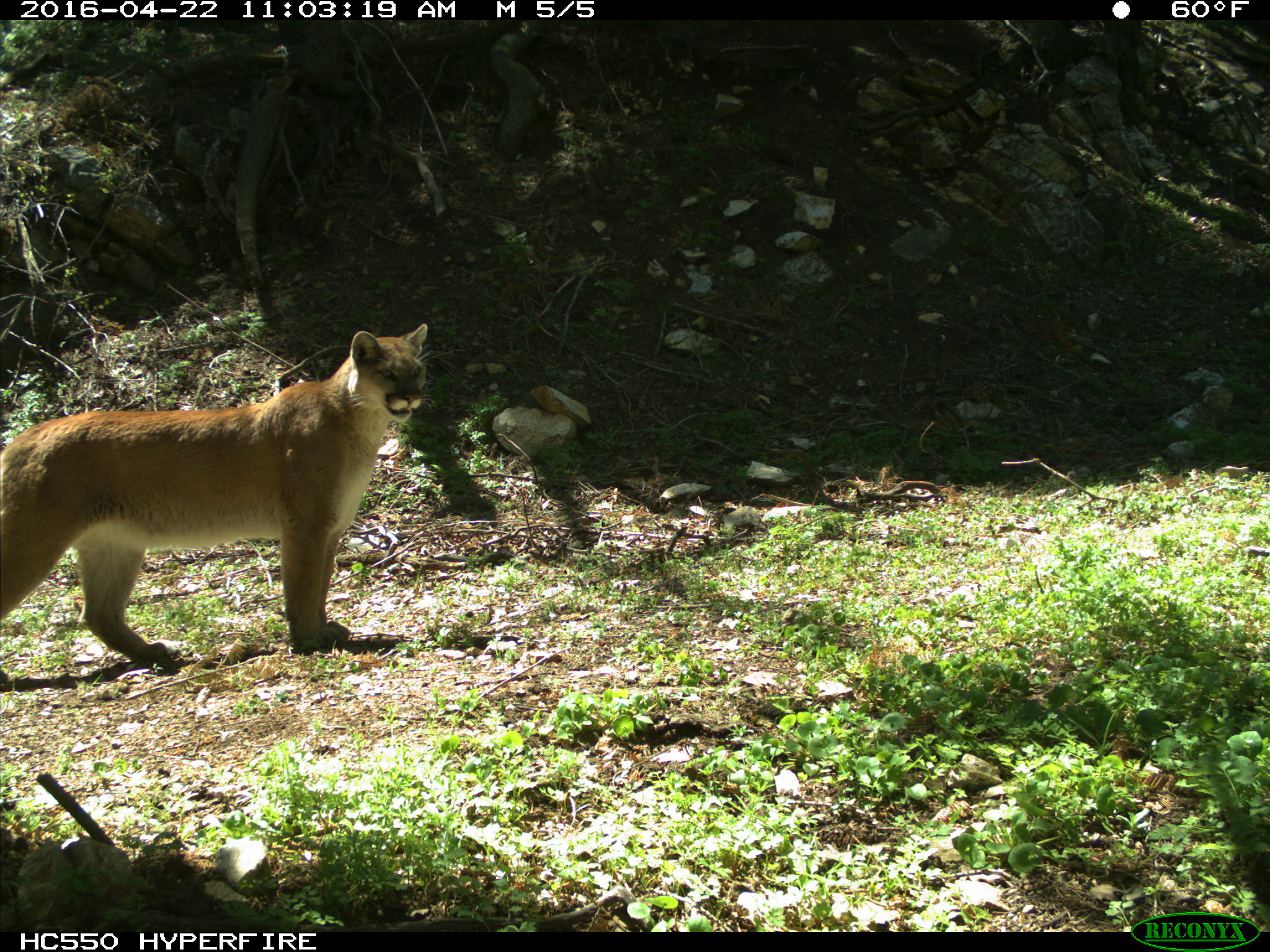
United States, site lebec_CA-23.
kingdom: Animalia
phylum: Chordata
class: Mammalia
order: Carnivora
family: Felidae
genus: Puma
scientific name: Puma concolor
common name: mountain lion